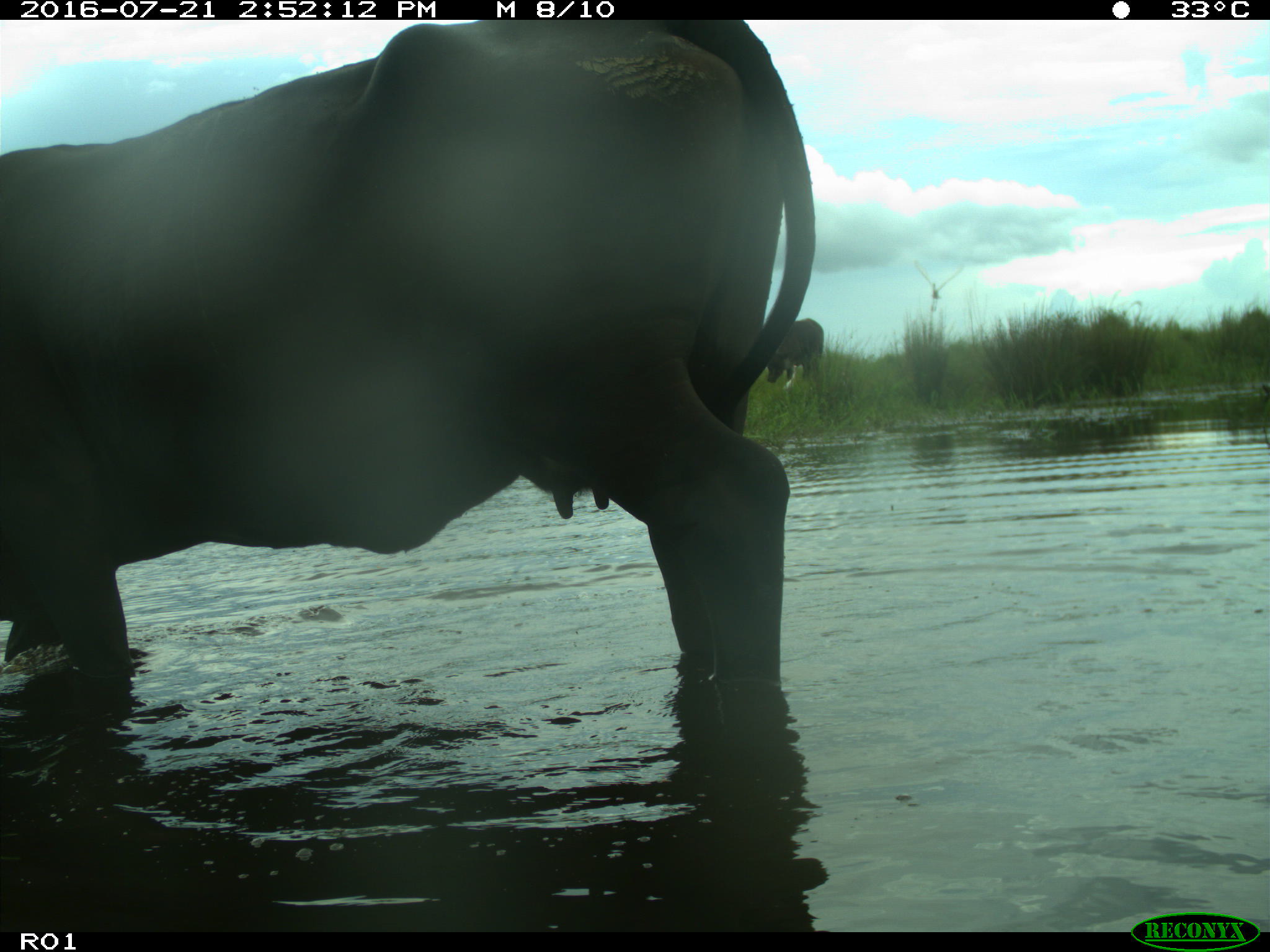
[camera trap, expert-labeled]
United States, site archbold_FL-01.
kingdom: Animalia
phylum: Chordata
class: Mammalia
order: Artiodactyla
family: Bovidae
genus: Bos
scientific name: Bos taurus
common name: domestic cow